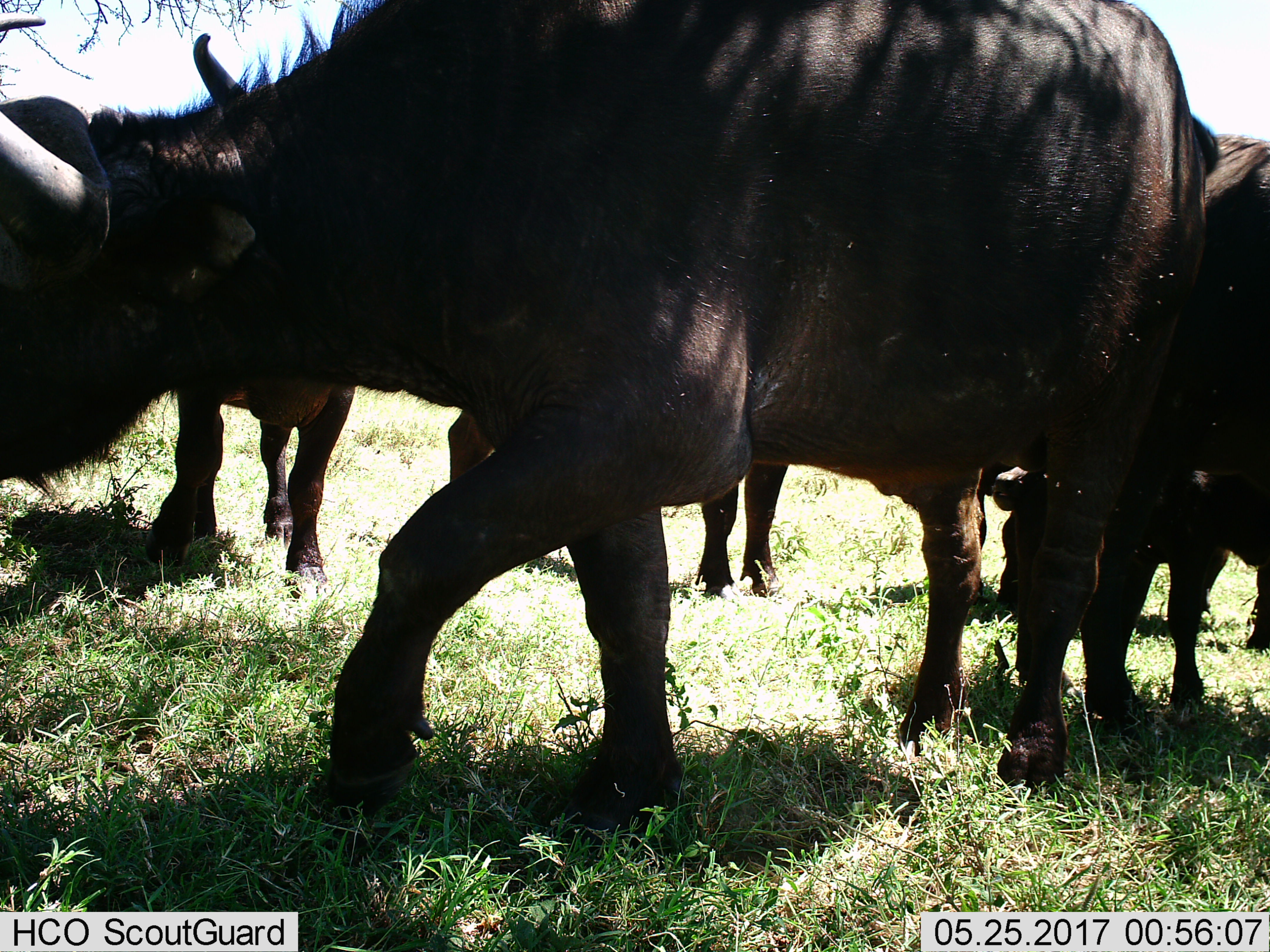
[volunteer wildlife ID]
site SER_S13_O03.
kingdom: Animalia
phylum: Chordata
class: Mammalia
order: Artiodactyla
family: Bovidae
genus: Syncerus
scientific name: Syncerus caffer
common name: african buffalo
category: buffalo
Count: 5.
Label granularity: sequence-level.